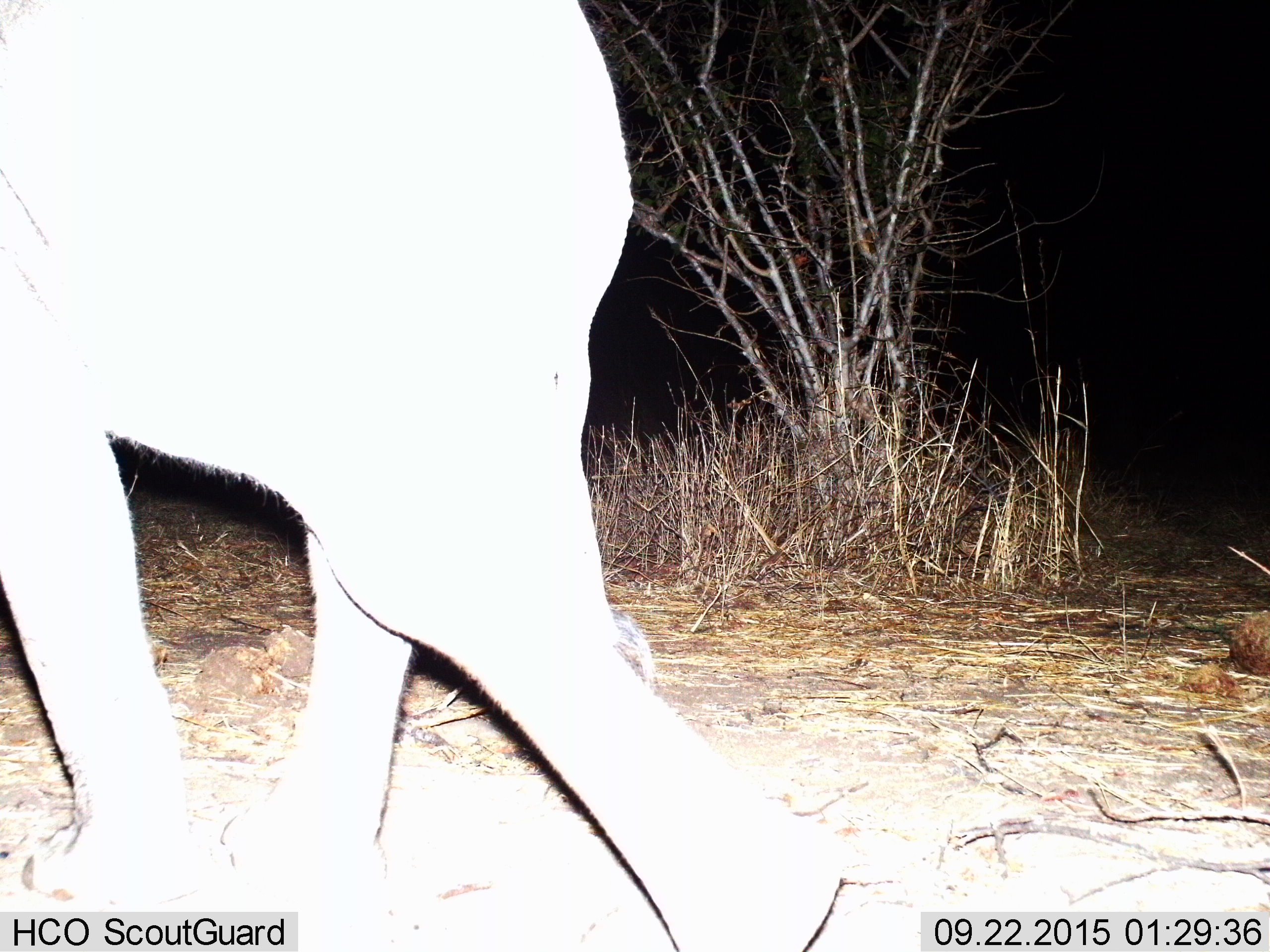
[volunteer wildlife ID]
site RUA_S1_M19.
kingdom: Animalia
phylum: Chordata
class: Mammalia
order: Proboscidea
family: Elephantidae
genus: Loxodonta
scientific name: Loxodonta africana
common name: african bush elephant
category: elephant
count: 1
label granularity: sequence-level